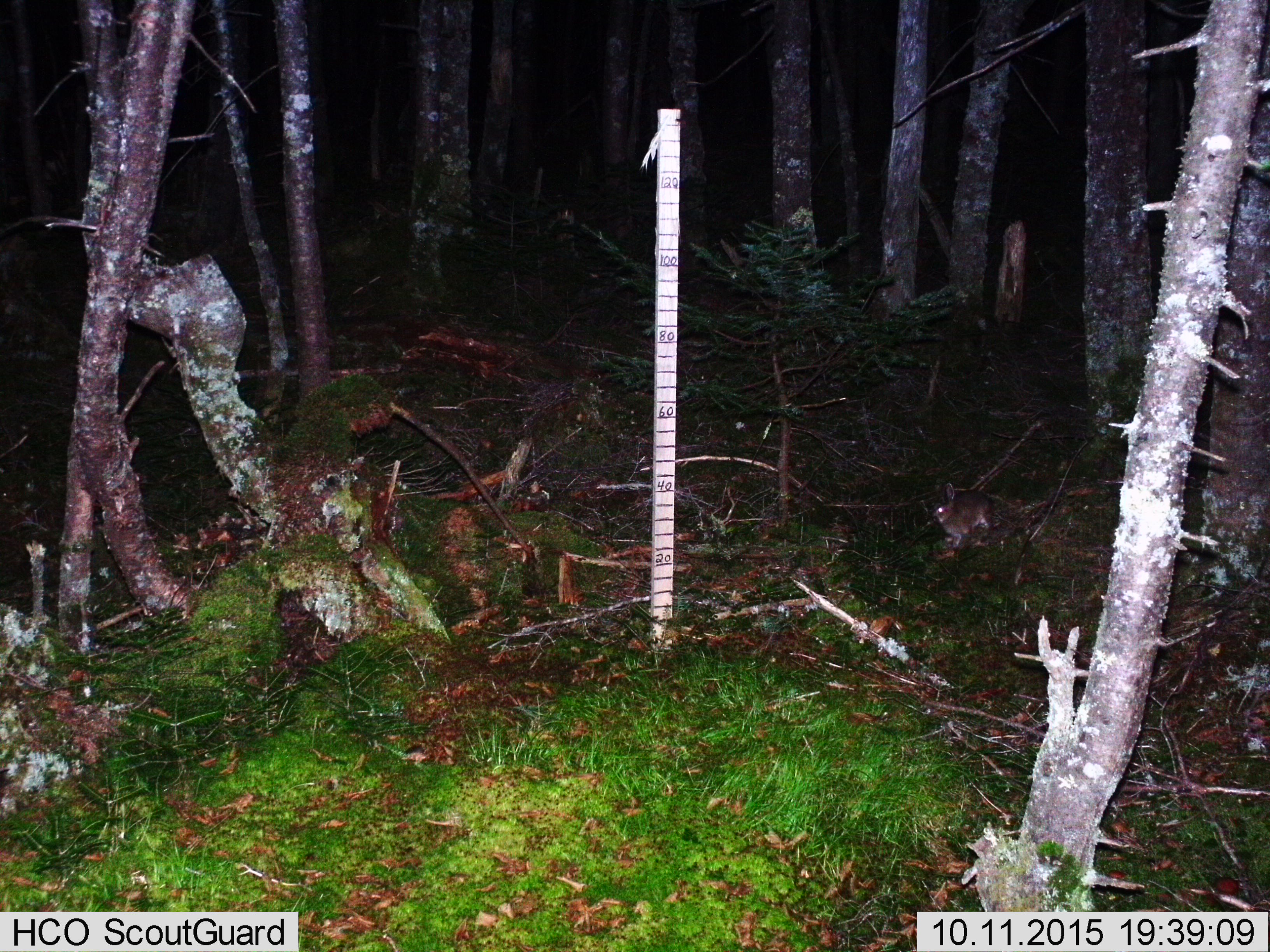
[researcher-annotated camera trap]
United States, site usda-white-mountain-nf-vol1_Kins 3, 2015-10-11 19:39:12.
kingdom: Animalia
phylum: Chordata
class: Mammalia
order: Lagomorpha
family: Leporidae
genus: Lepus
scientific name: Lepus americanus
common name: snowshoe hare